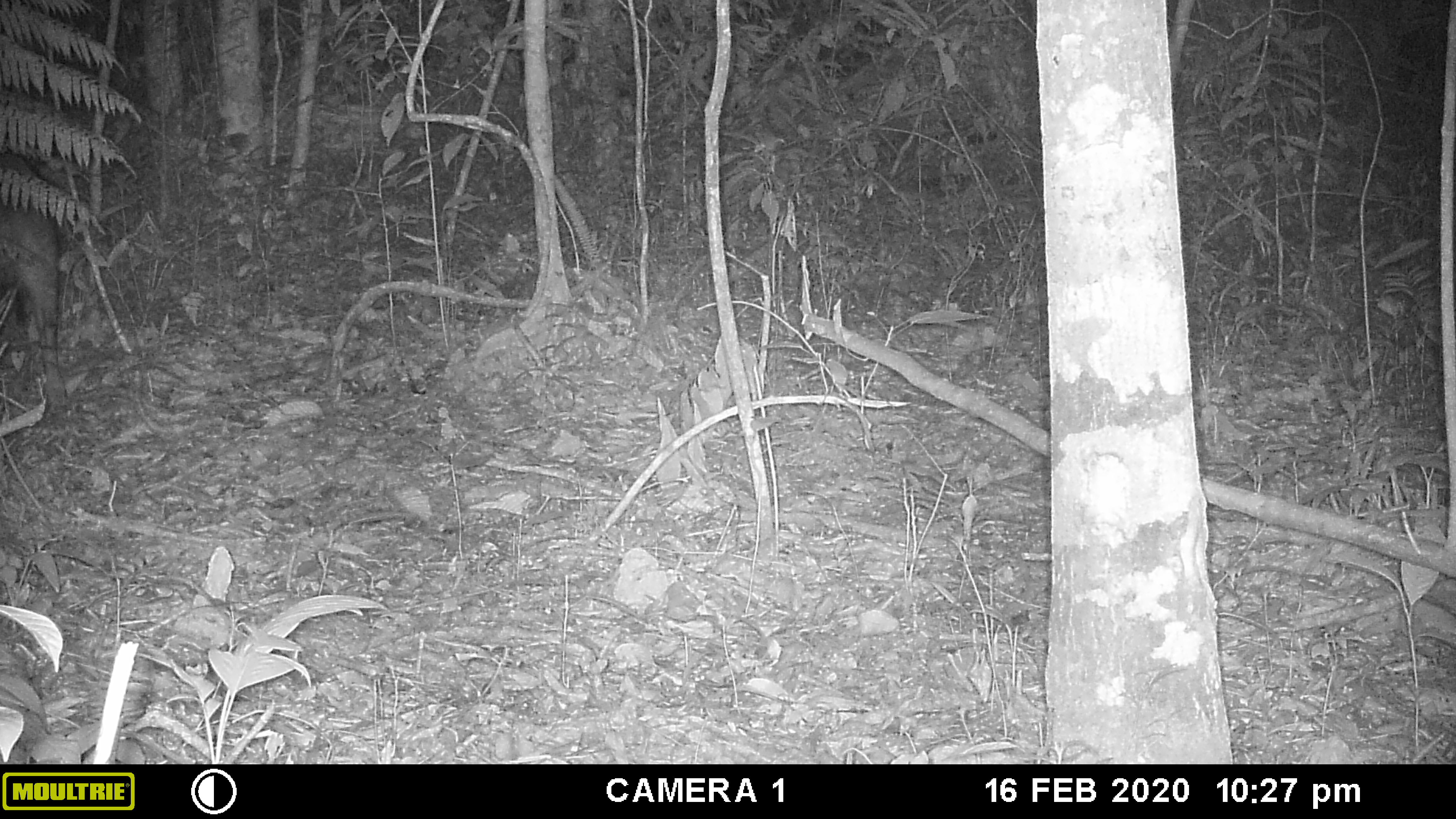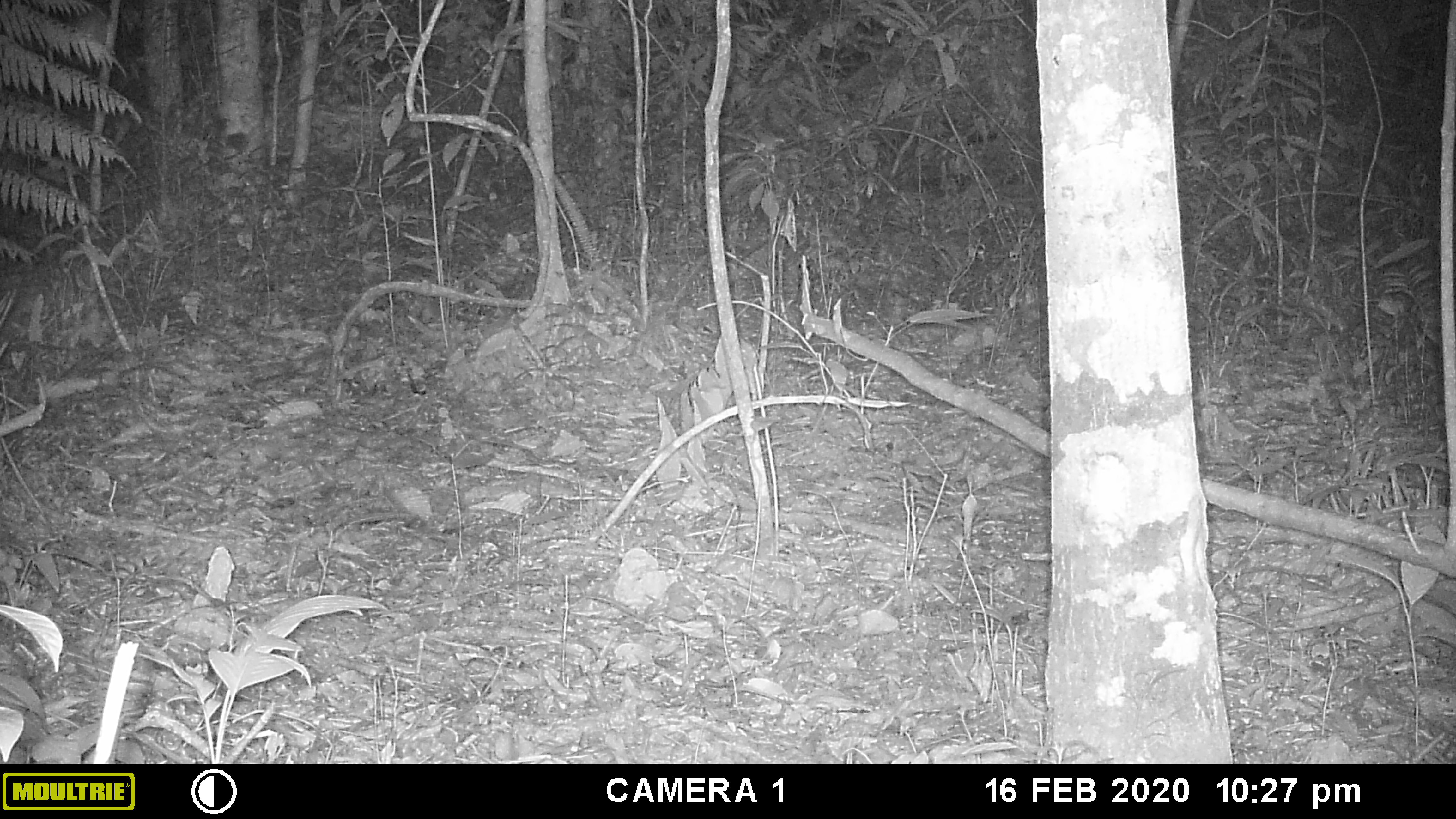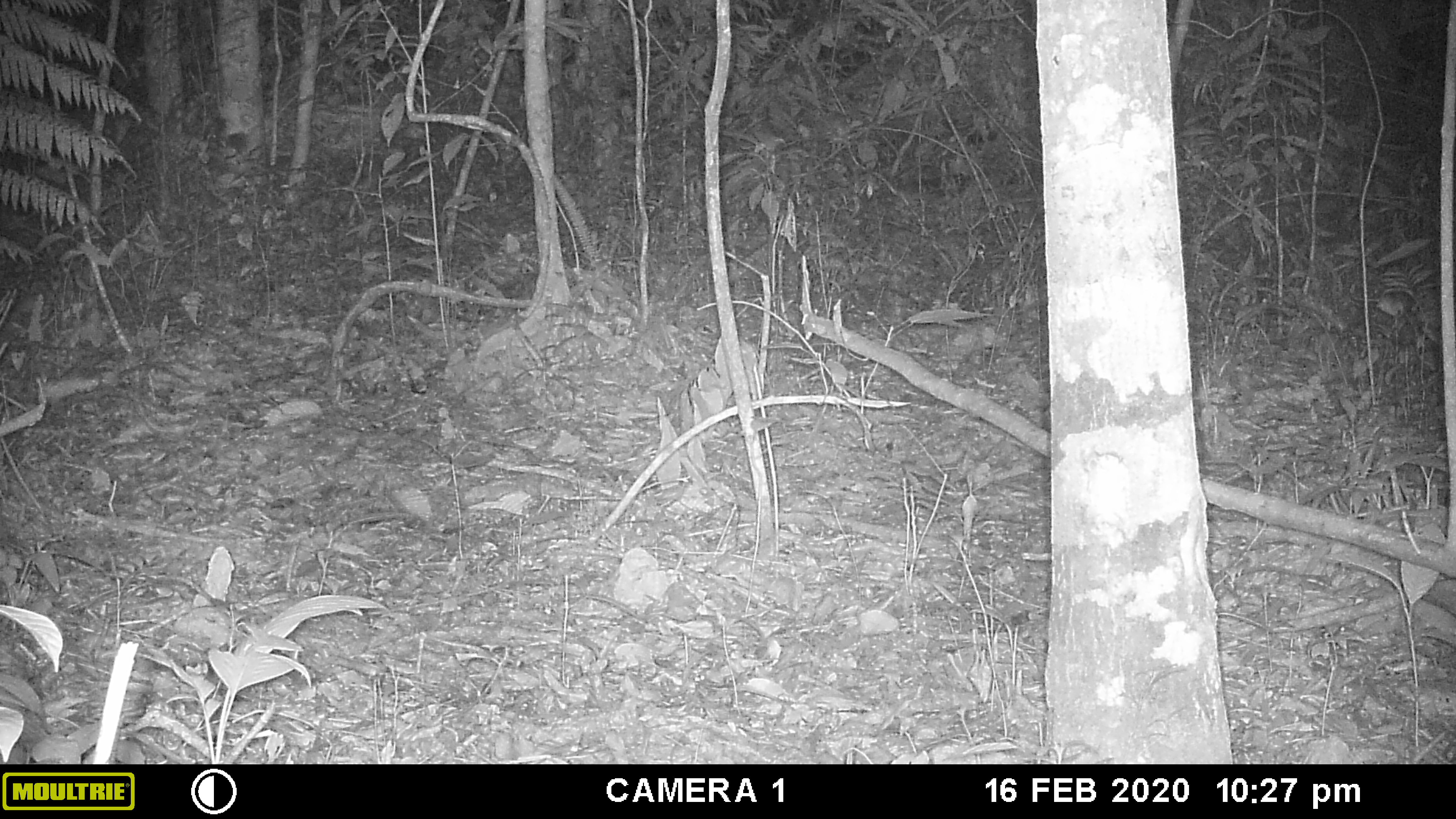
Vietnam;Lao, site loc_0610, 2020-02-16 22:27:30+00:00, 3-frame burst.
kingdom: Animalia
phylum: Chordata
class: Mammalia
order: Artiodactyla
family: Suidae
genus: Sus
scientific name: Sus scrofa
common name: eurasian wild pig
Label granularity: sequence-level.